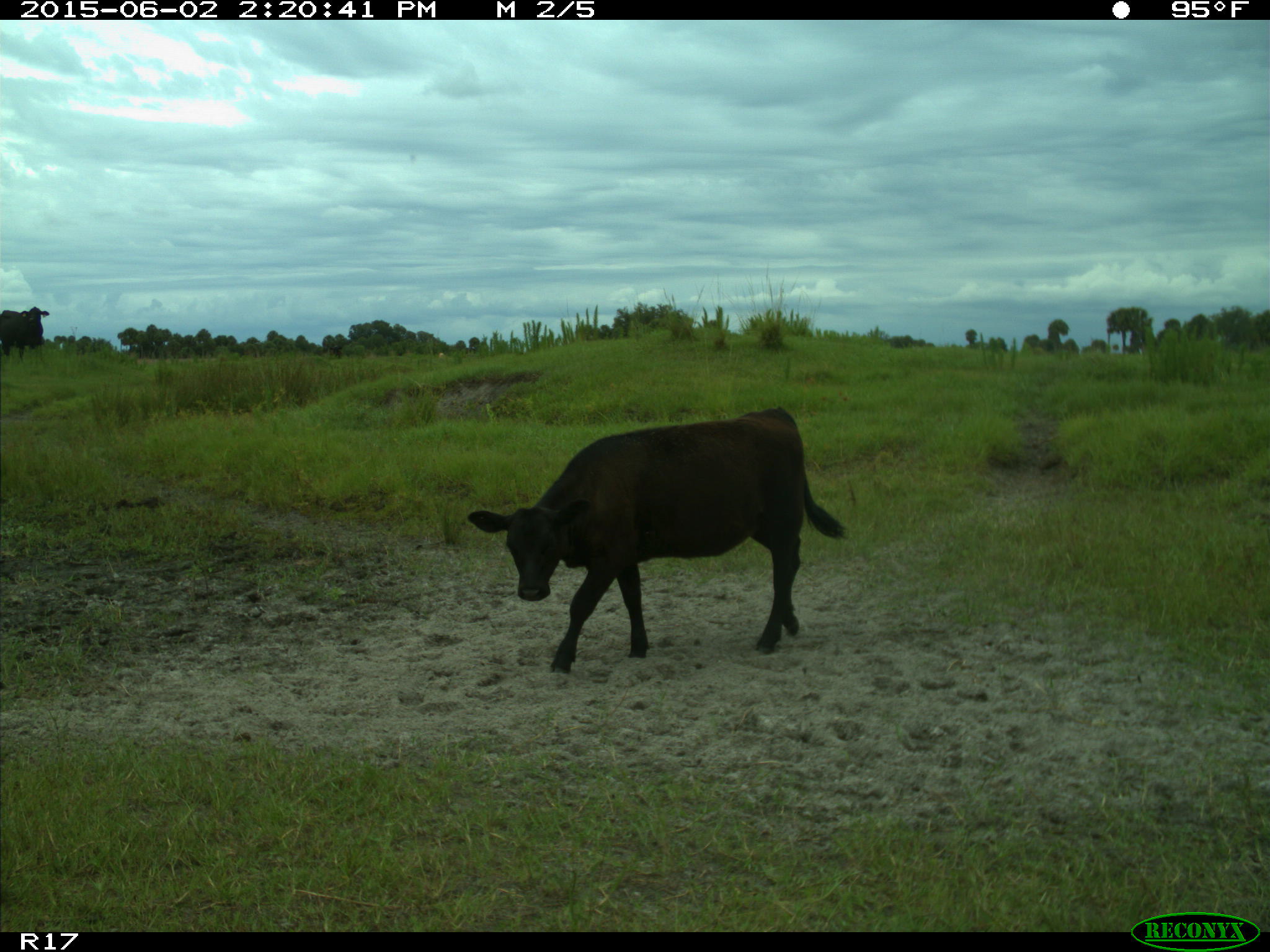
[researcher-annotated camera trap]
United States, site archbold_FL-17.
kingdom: Animalia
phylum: Chordata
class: Mammalia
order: Artiodactyla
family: Bovidae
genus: Bos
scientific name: Bos taurus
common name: domestic cow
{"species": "Bos taurus (domestic cow)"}